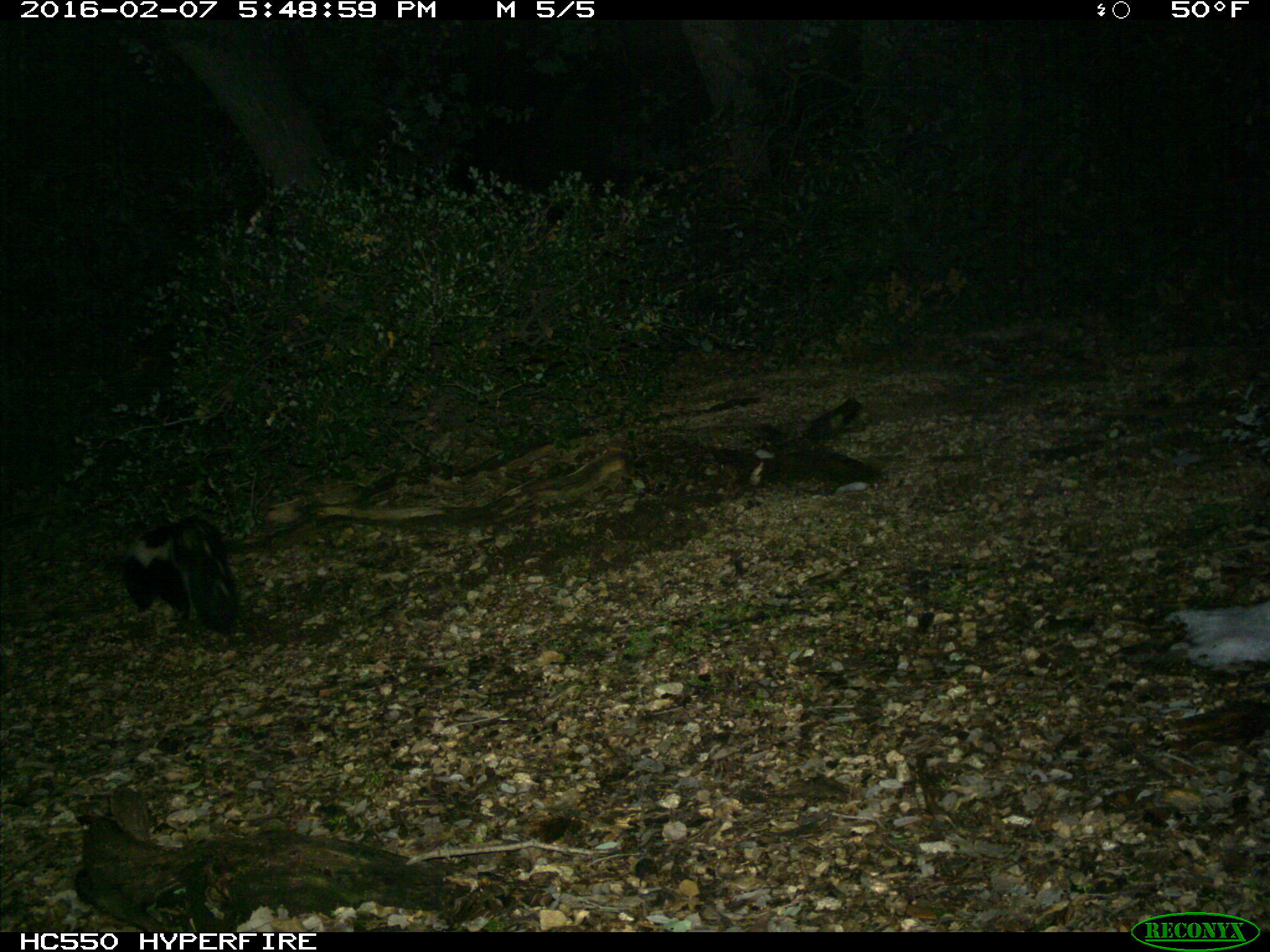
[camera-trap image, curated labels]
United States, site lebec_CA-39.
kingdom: Animalia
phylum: Chordata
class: Mammalia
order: Carnivora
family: Mephitidae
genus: Mephitis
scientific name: Mephitis mephitis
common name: striped skunk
Mephitis mephitis (striped skunk).